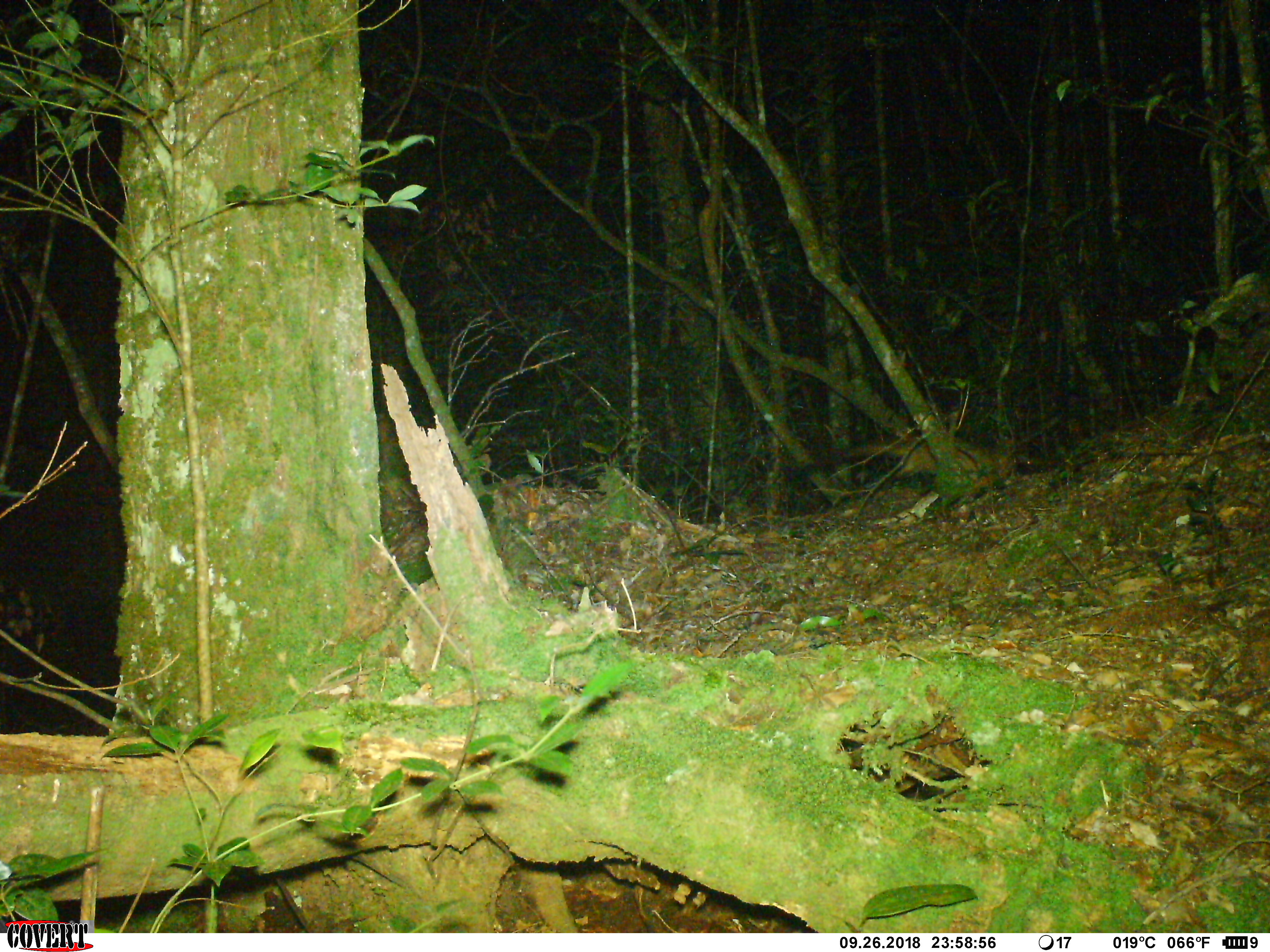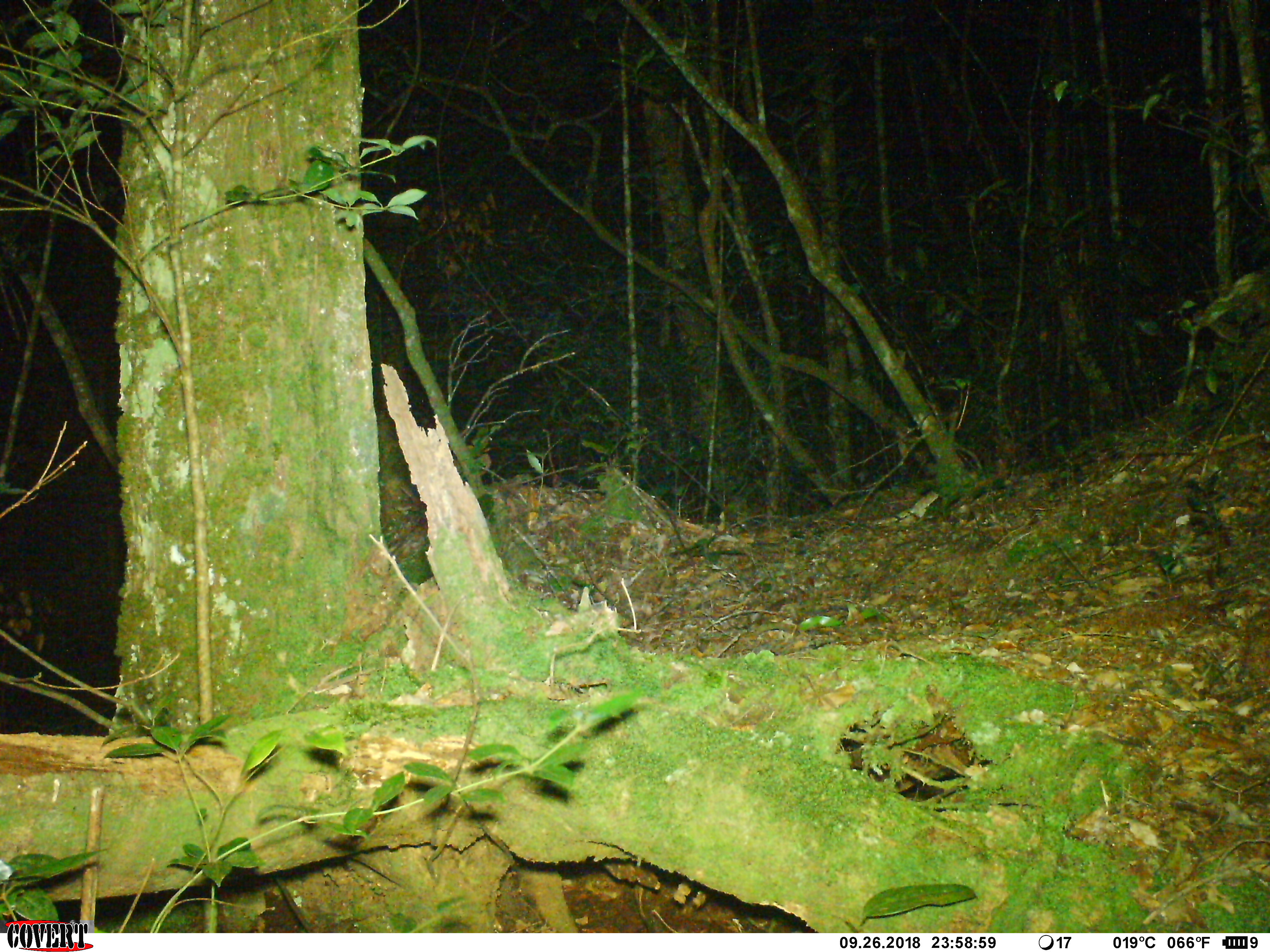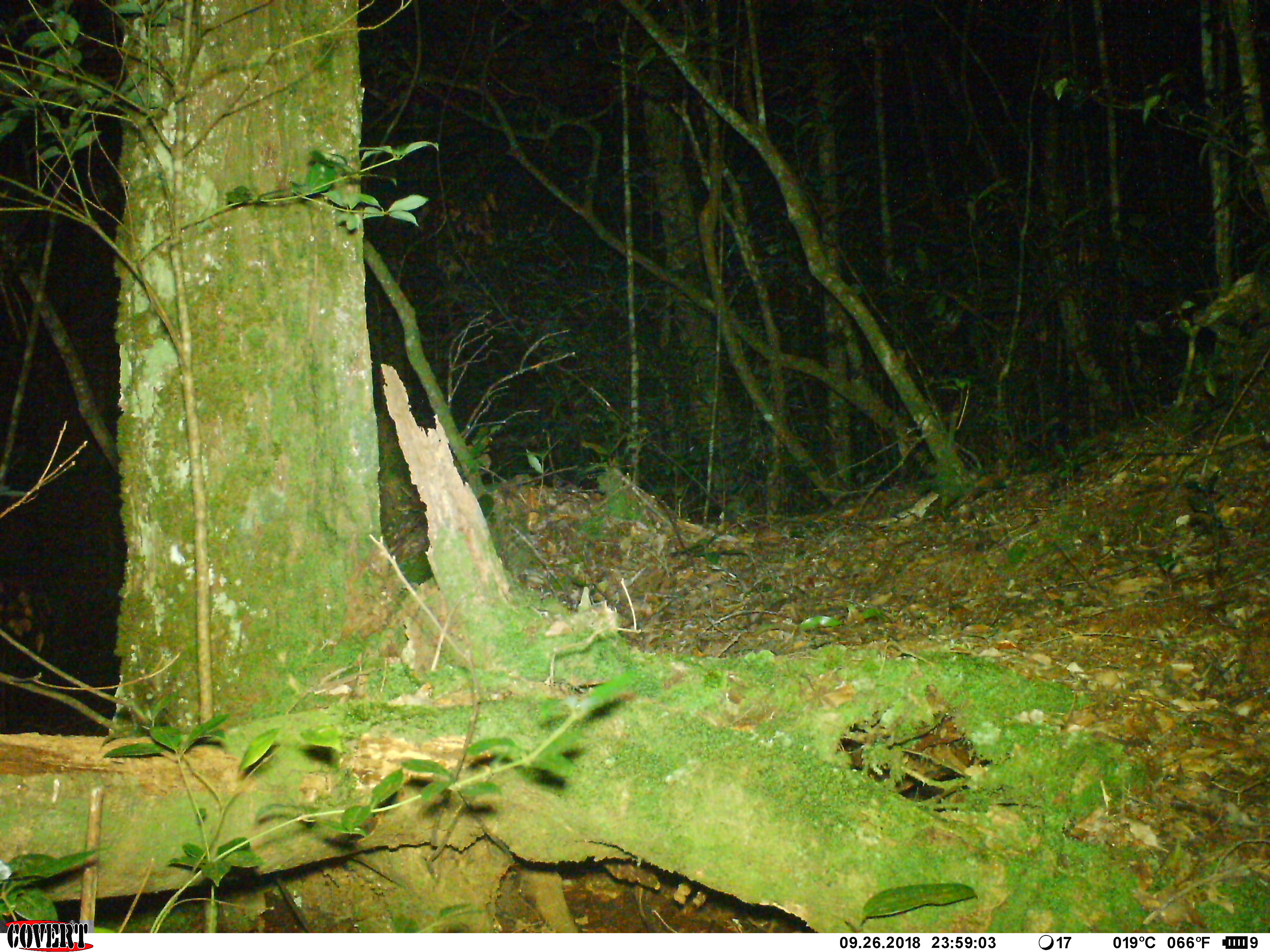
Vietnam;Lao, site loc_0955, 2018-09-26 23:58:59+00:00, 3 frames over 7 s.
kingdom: Animalia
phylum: Chordata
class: Mammalia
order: Carnivora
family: Viverridae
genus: Paradoxurus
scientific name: Paradoxurus hermaphroditus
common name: common palm civet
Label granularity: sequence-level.